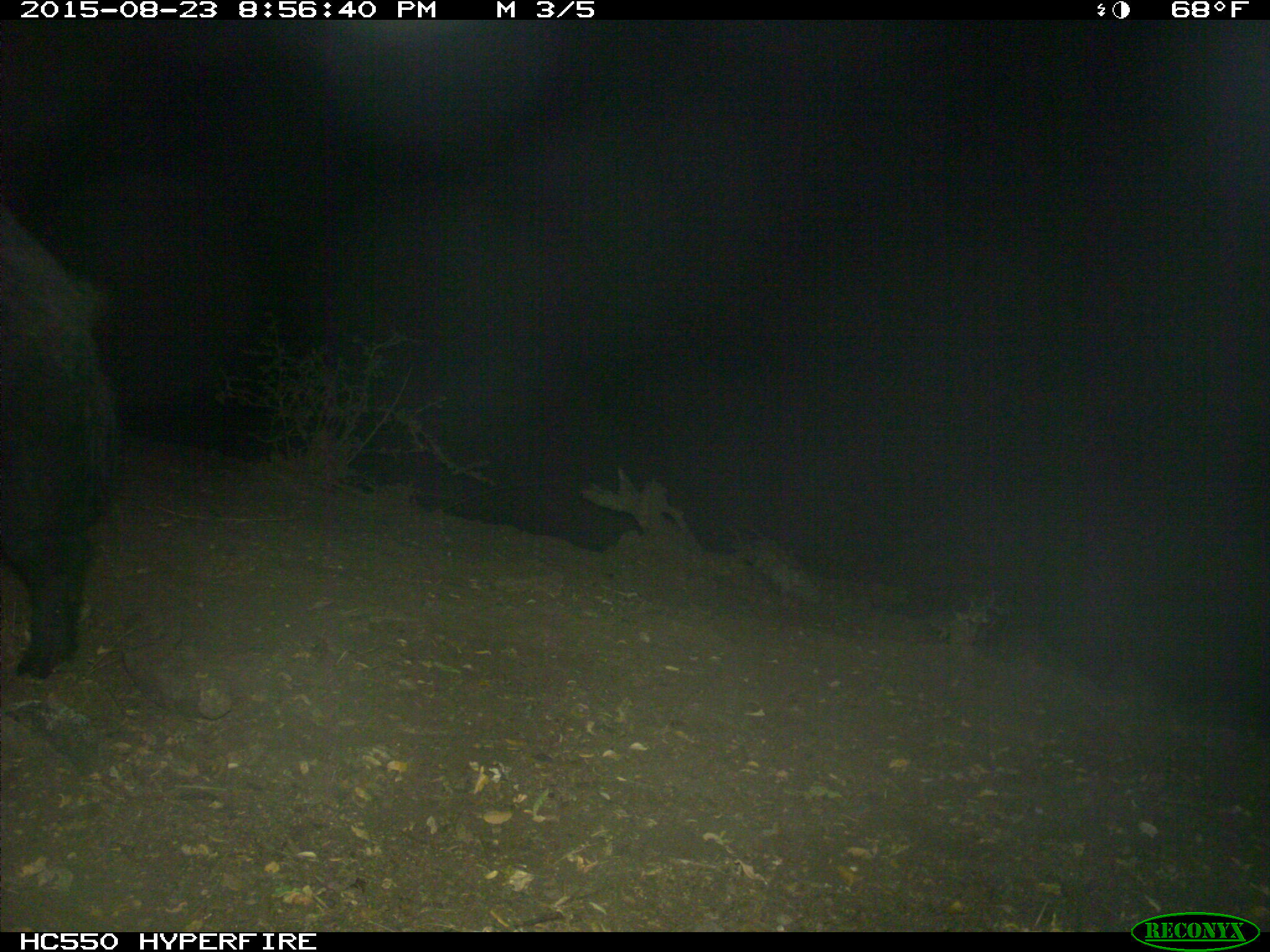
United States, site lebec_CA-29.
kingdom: Animalia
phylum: Chordata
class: Mammalia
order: Artiodactyla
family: Suidae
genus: Sus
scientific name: Sus scrofa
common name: wild boar